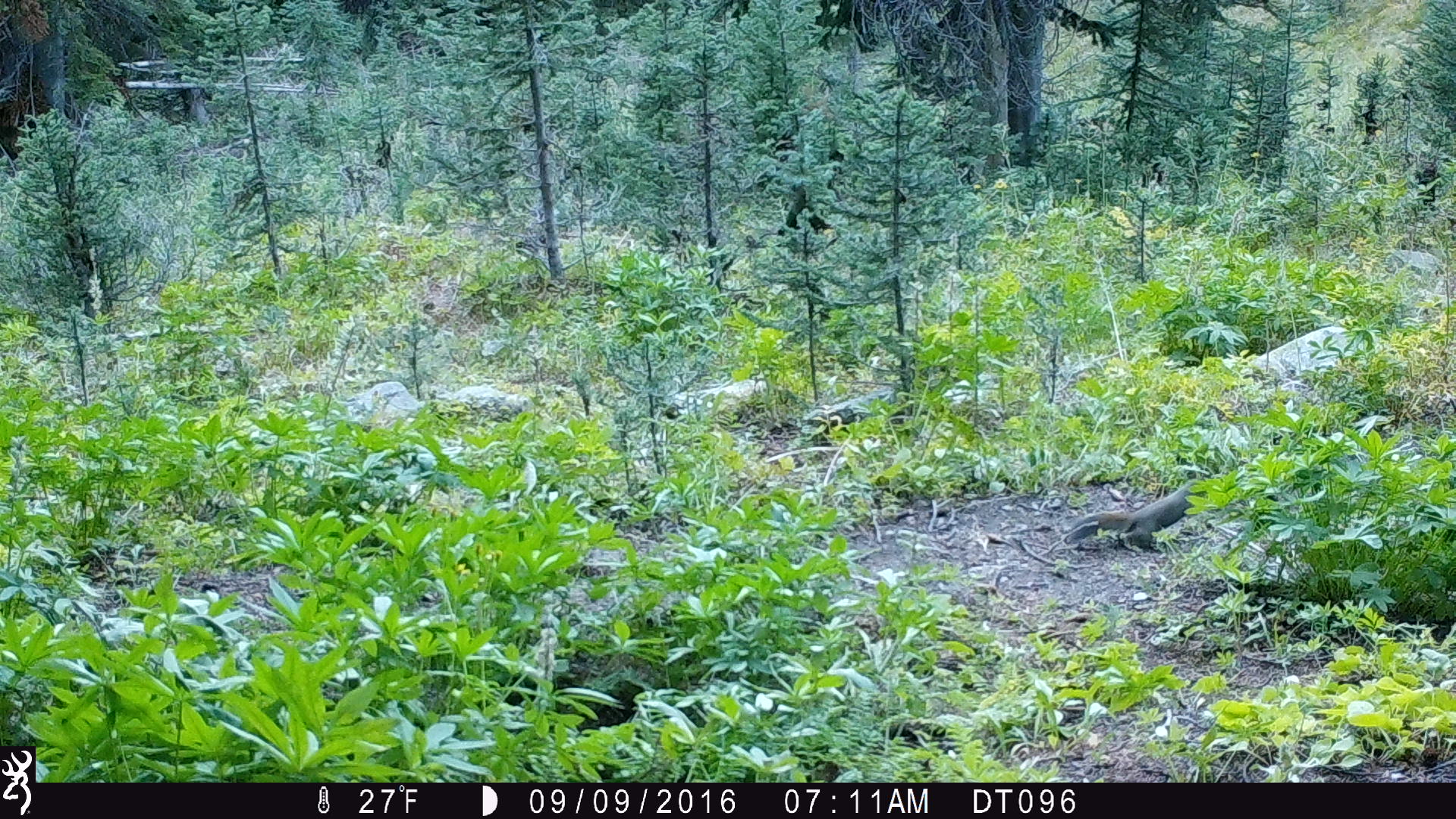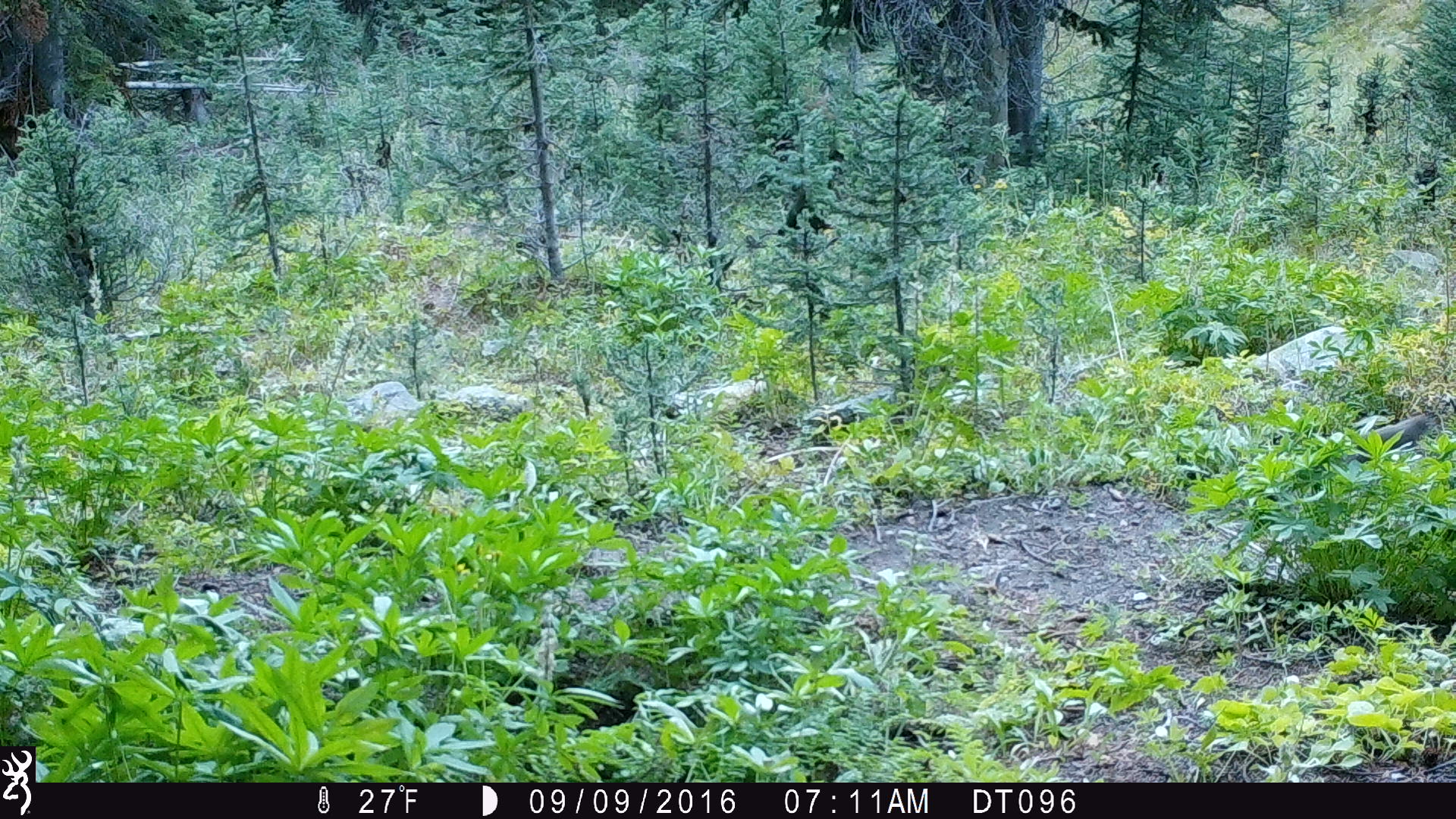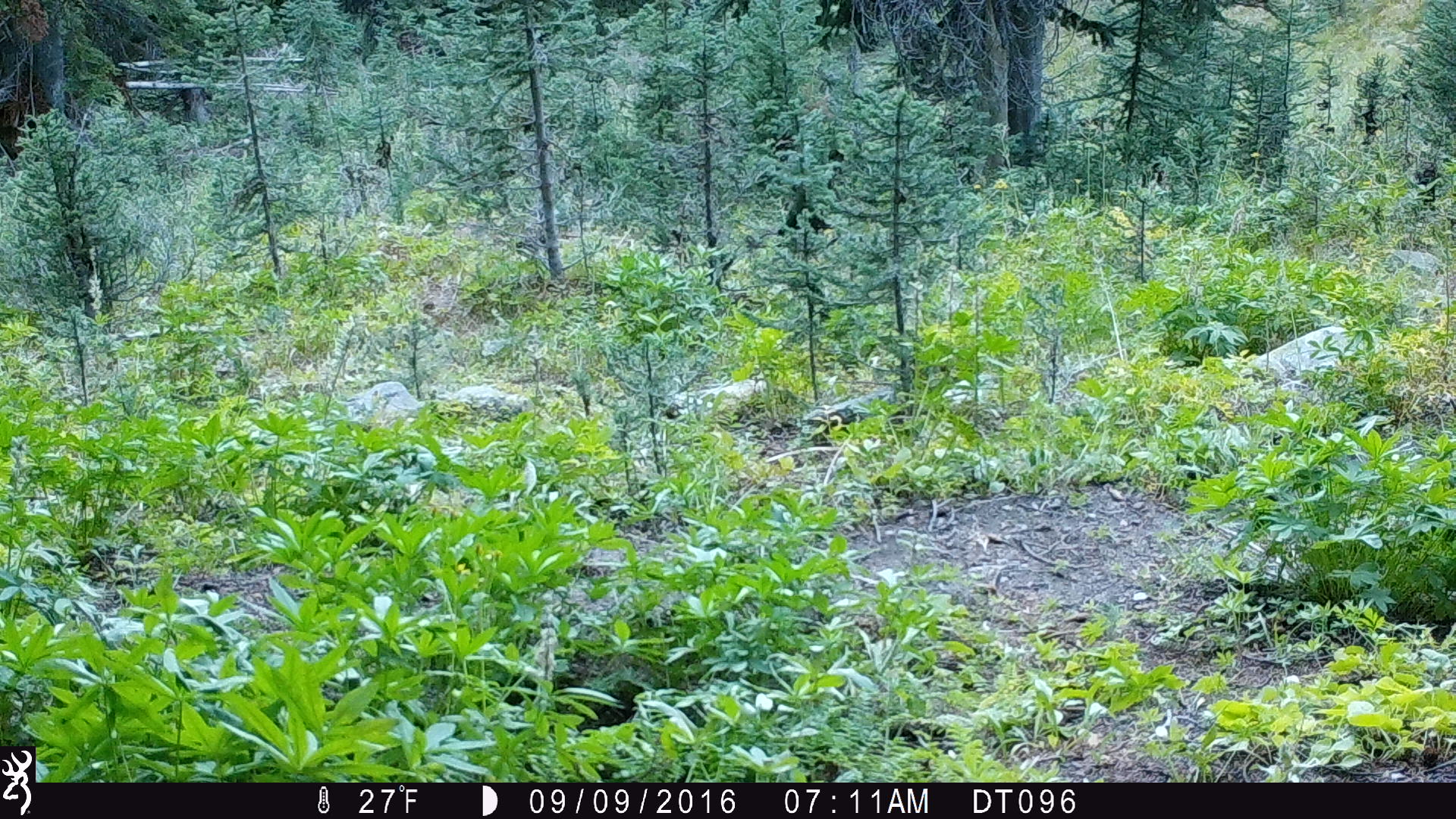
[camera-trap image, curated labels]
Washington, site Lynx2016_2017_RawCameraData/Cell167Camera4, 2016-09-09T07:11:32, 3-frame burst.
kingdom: Animalia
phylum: Chordata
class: Mammalia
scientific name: Mammalia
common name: small mammal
Small mammal (Mammalia). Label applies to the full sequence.